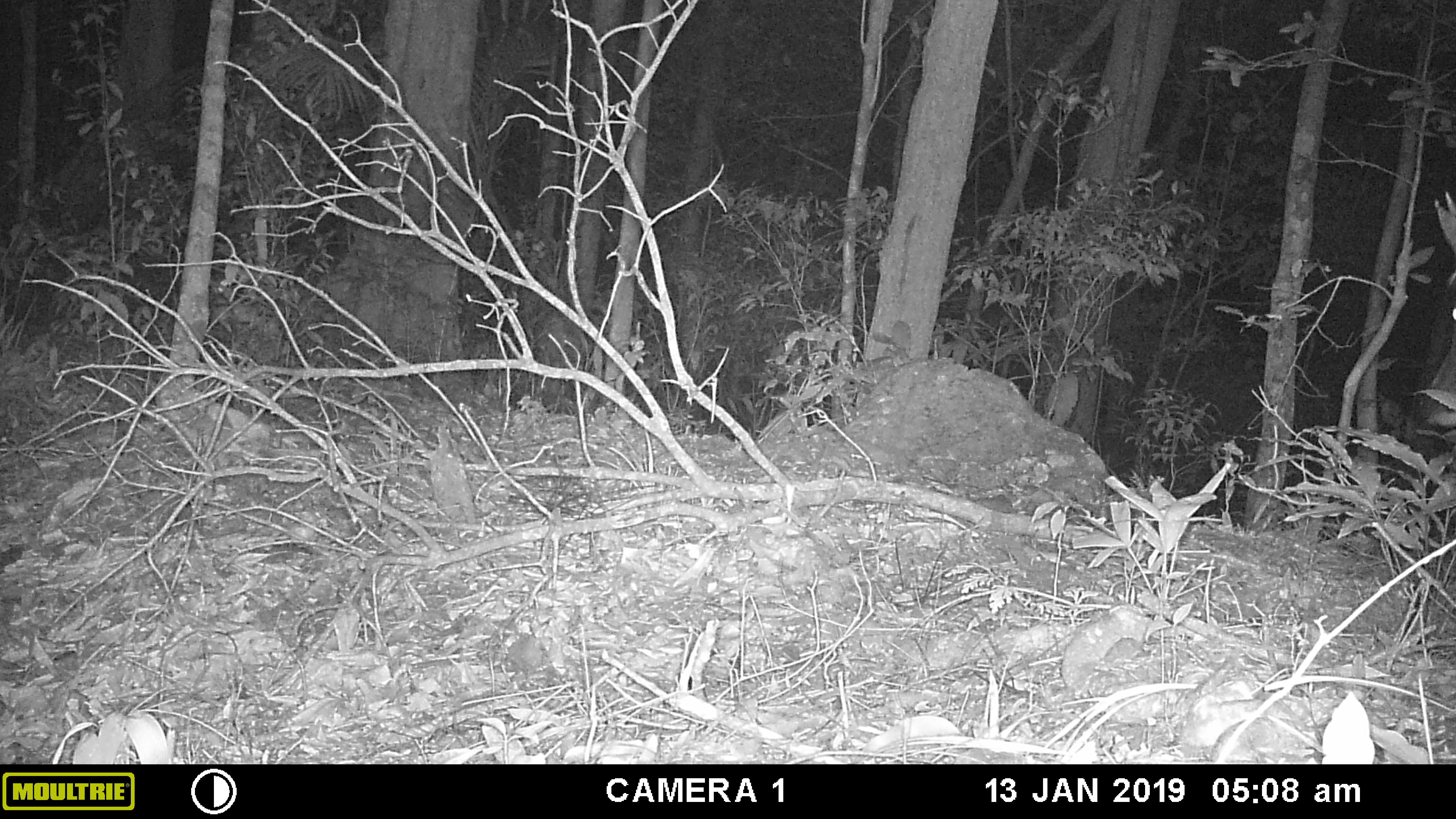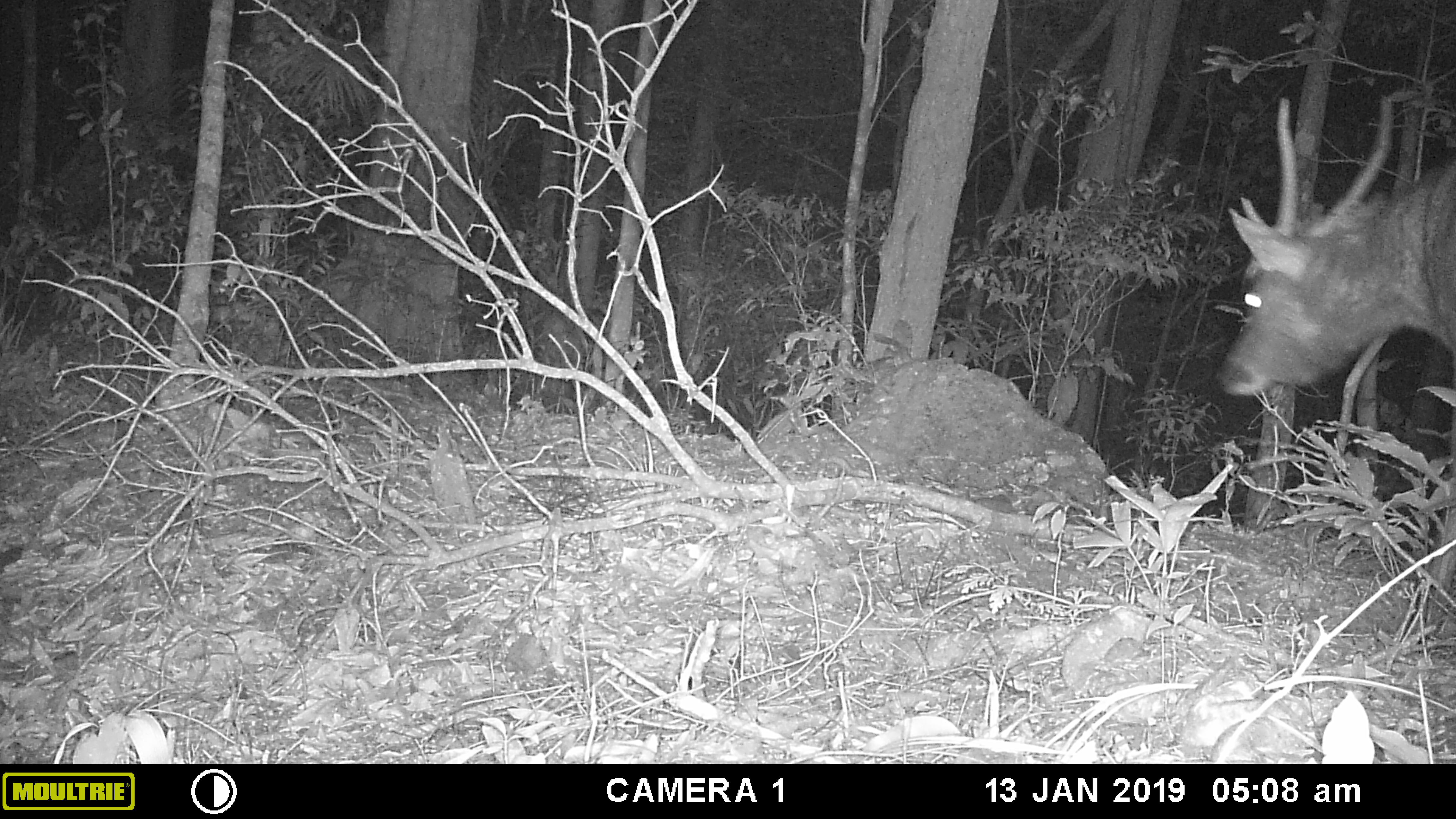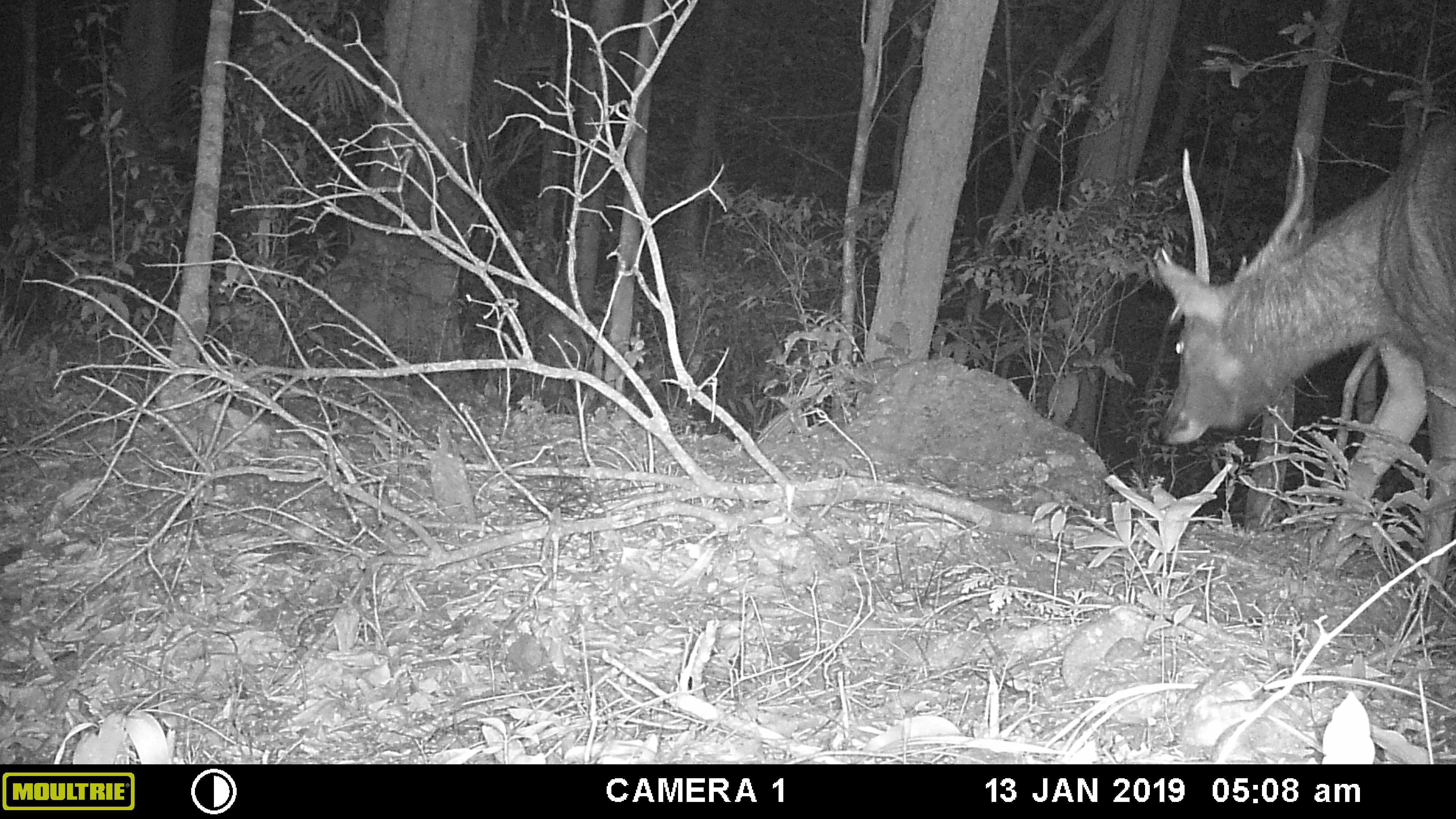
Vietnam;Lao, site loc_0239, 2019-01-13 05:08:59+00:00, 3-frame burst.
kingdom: Animalia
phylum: Chordata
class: Mammalia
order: Artiodactyla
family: Cervidae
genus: Rusa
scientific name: Rusa unicolor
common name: sambar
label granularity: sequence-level